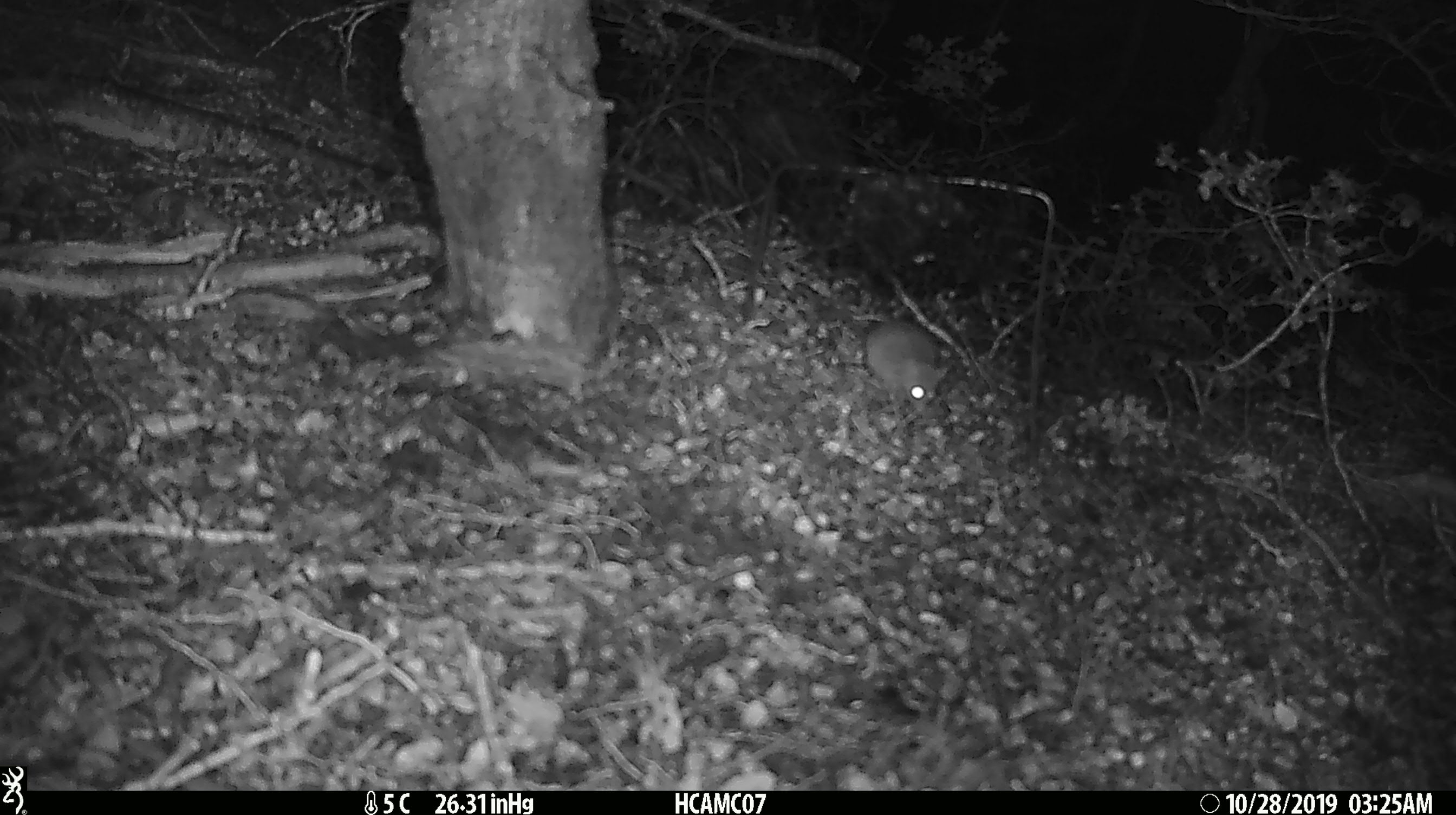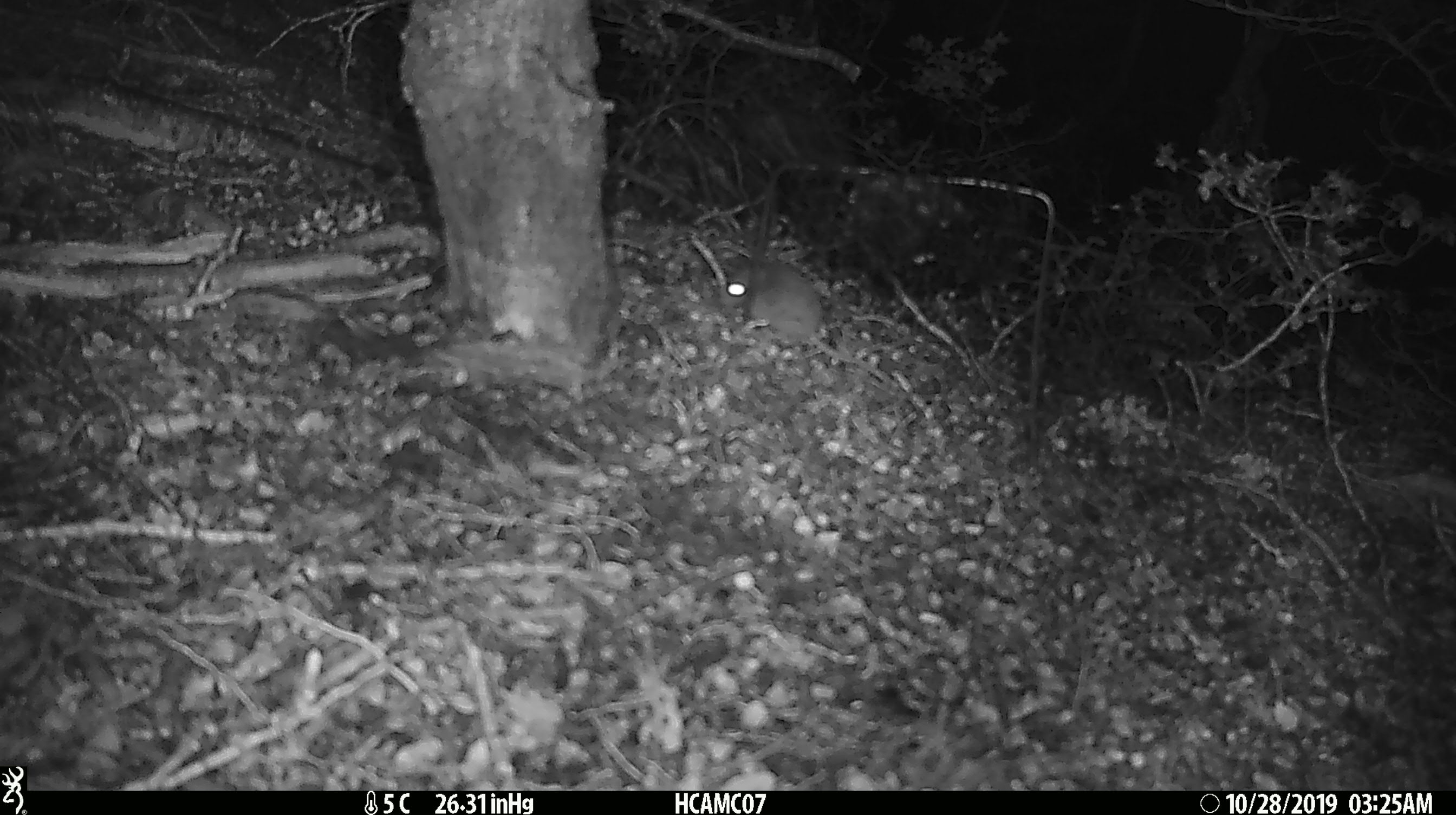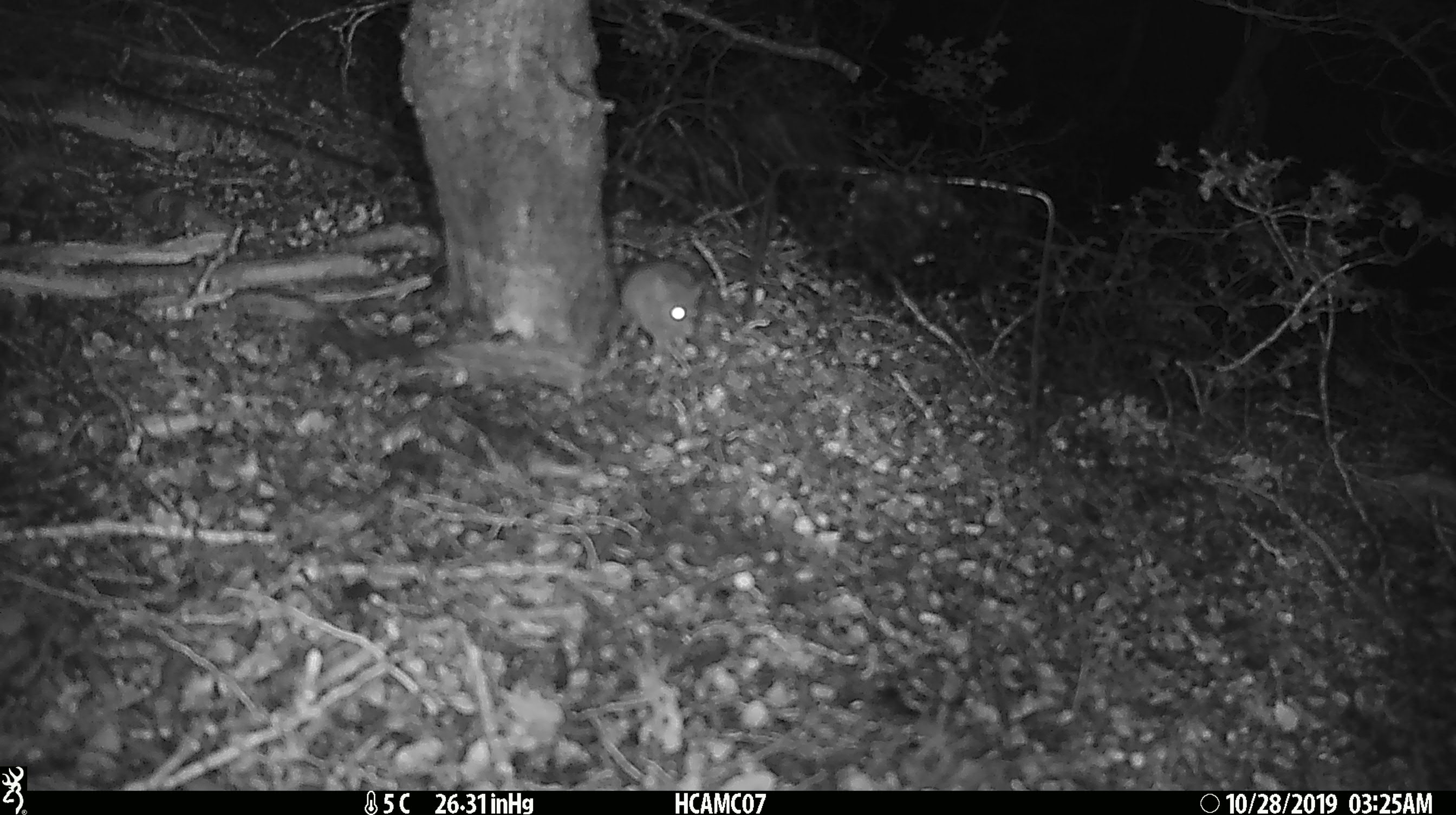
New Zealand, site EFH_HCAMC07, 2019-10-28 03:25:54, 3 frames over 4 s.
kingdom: Animalia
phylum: Chordata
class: Mammalia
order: Rodentia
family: Muridae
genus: Mus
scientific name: Mus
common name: mouse